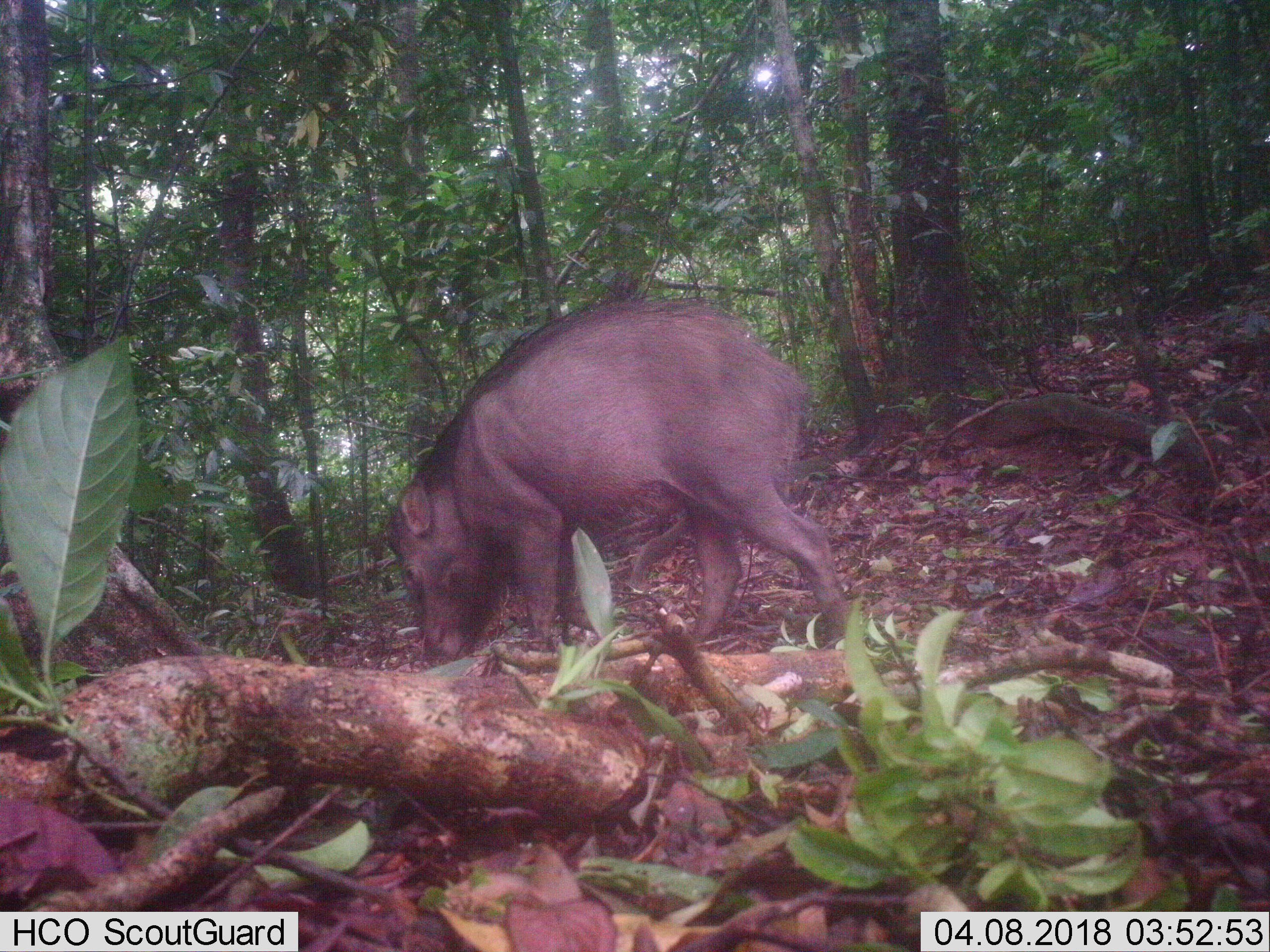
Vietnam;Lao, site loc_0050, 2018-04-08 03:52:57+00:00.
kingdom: Animalia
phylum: Chordata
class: Mammalia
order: Artiodactyla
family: Suidae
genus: Sus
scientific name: Sus scrofa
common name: eurasian wild pig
Eurasian wild pig (Sus scrofa). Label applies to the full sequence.